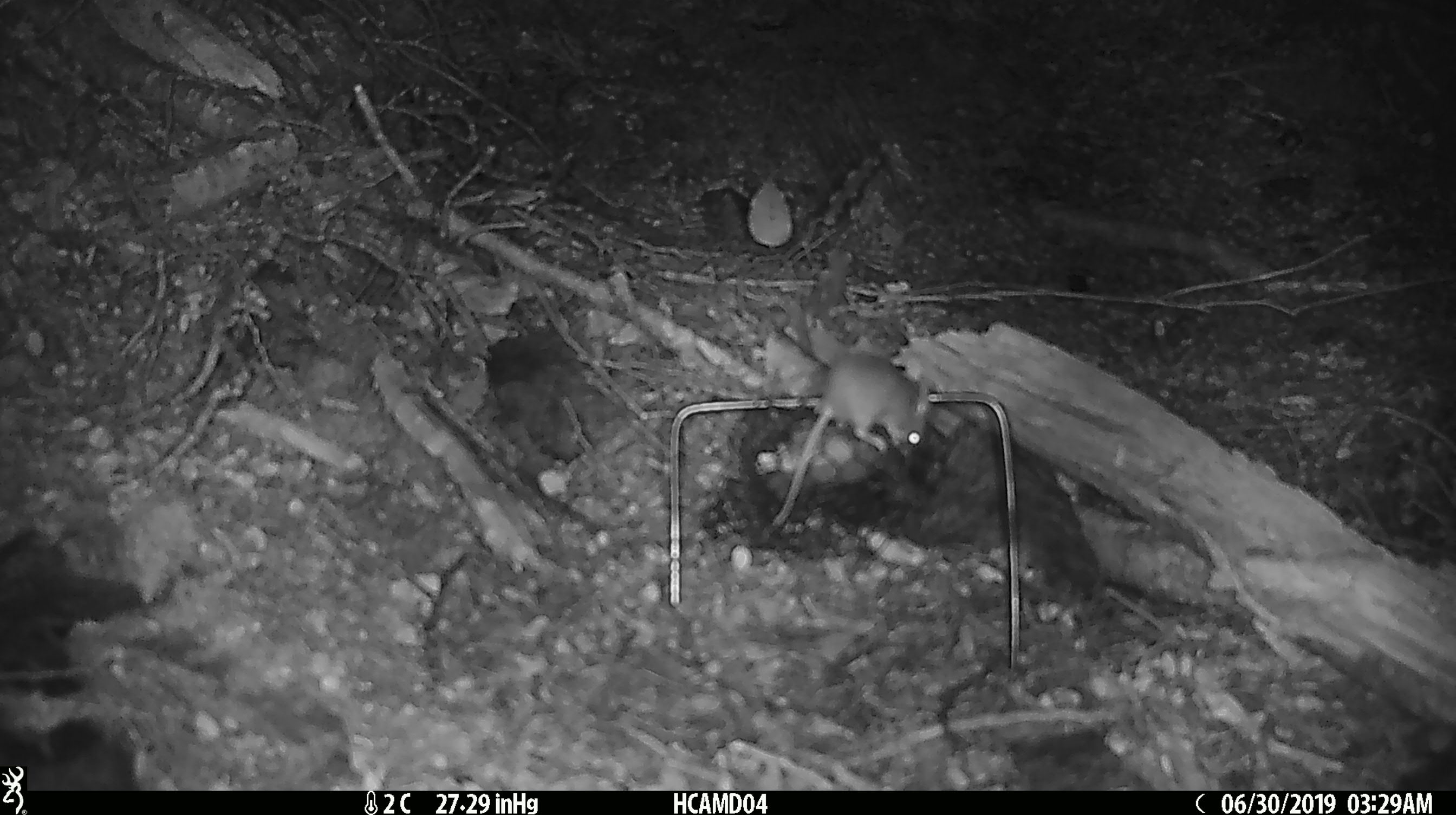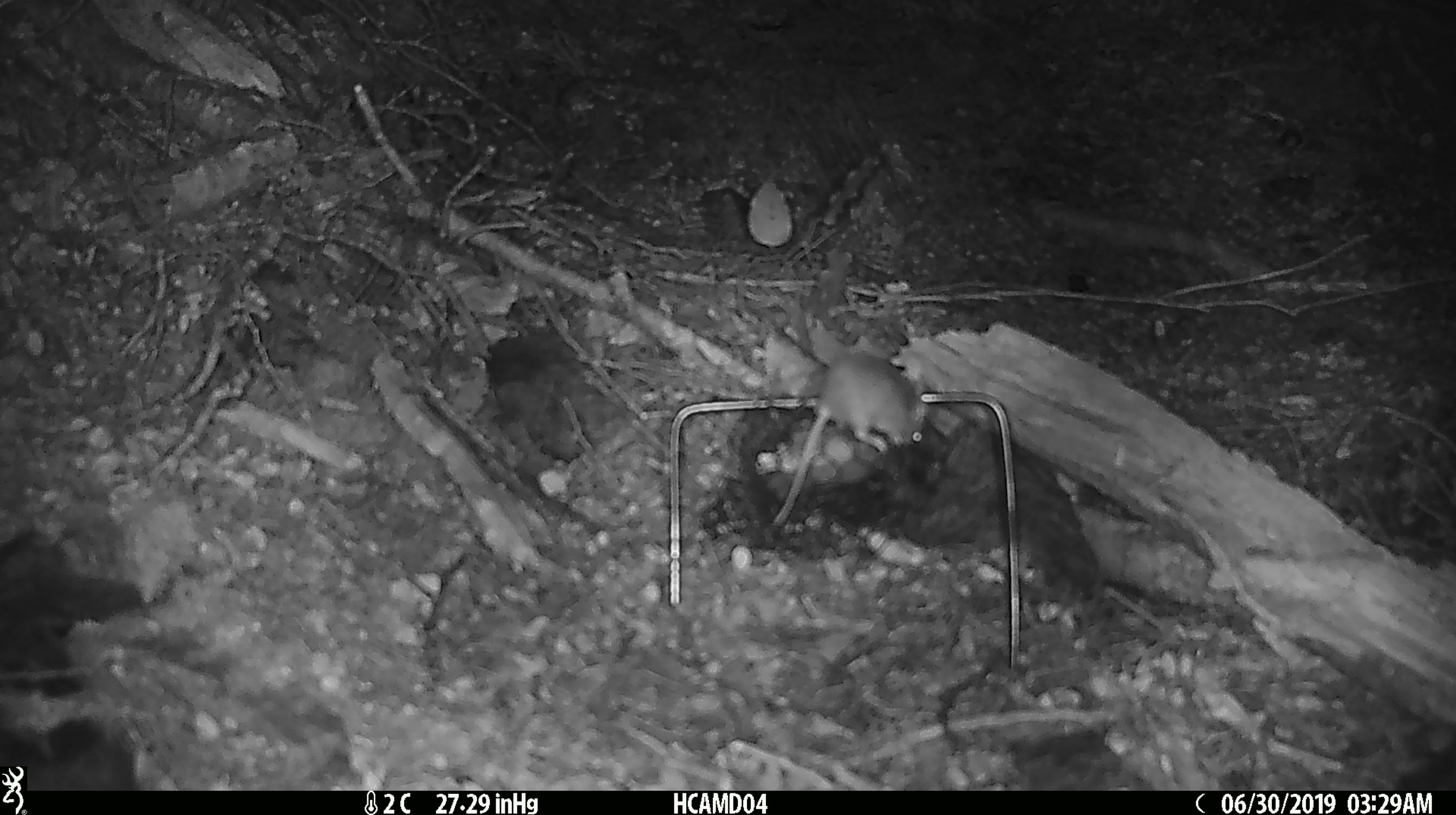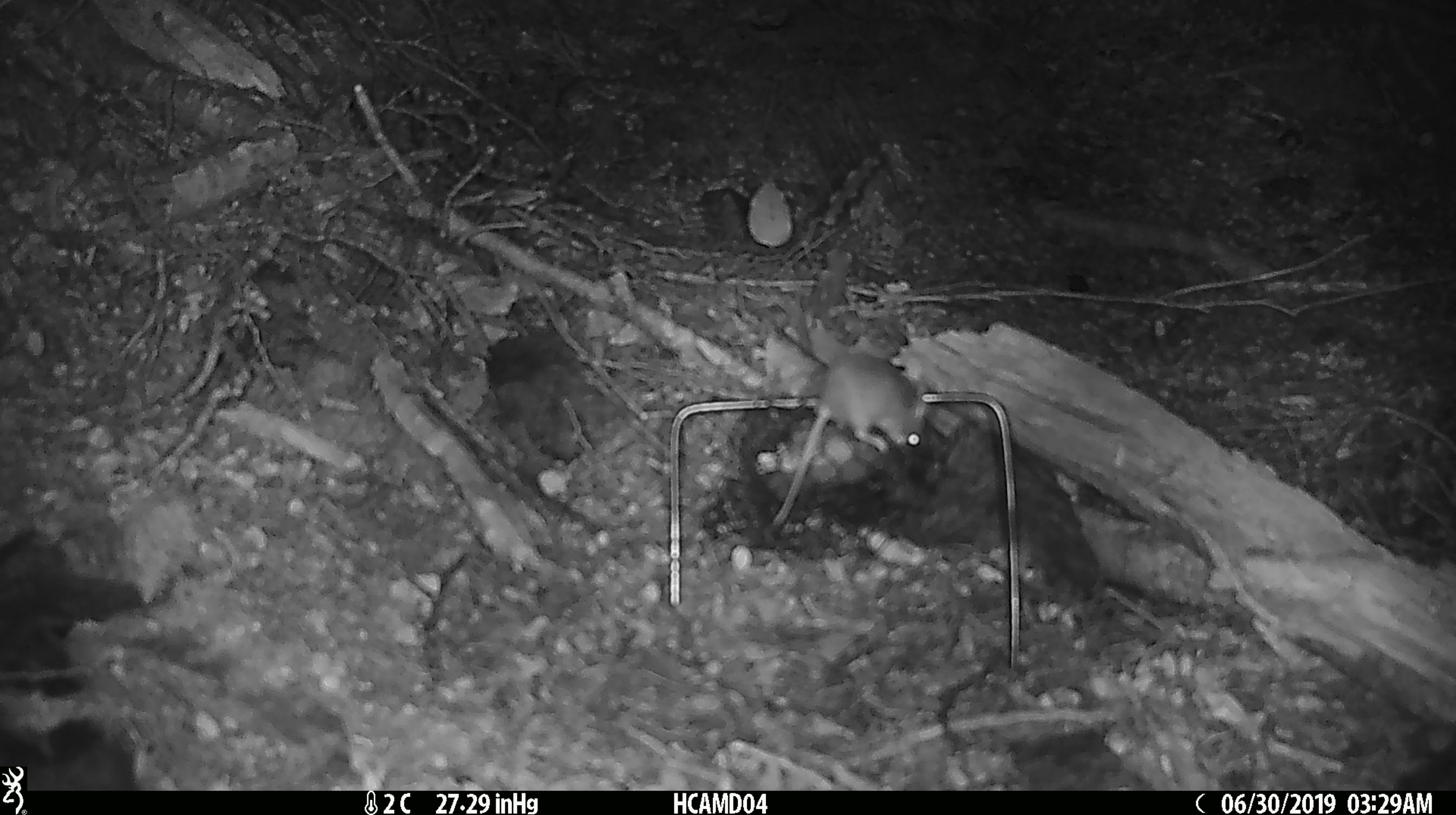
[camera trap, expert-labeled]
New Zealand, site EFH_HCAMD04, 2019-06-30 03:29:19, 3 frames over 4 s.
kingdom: Animalia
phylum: Chordata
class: Mammalia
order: Rodentia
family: Muridae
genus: Mus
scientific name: Mus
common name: mouse